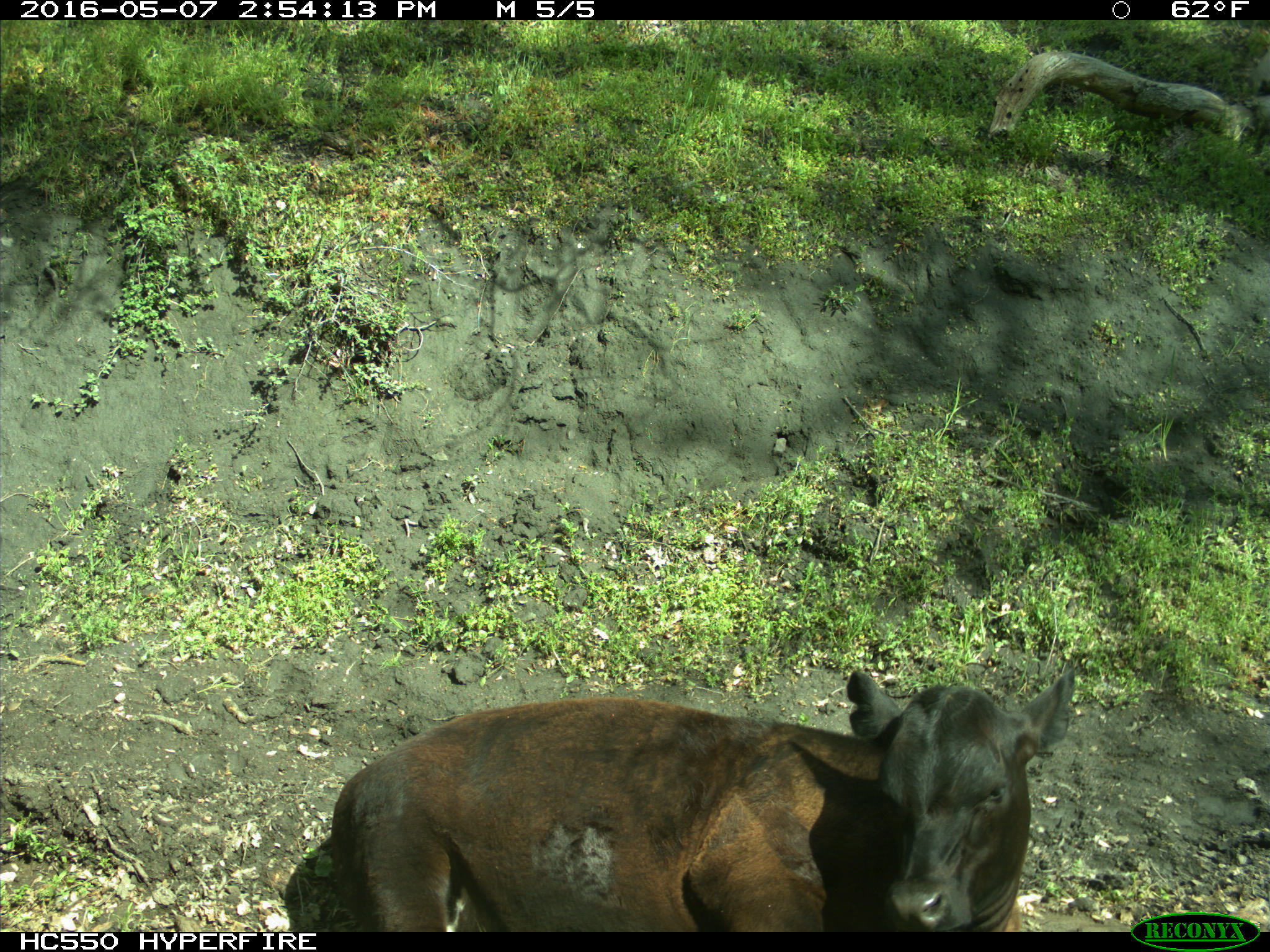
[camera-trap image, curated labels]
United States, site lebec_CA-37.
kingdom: Animalia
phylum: Chordata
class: Mammalia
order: Artiodactyla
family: Bovidae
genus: Bos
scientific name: Bos taurus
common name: domestic cow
Bos taurus (domestic cow).